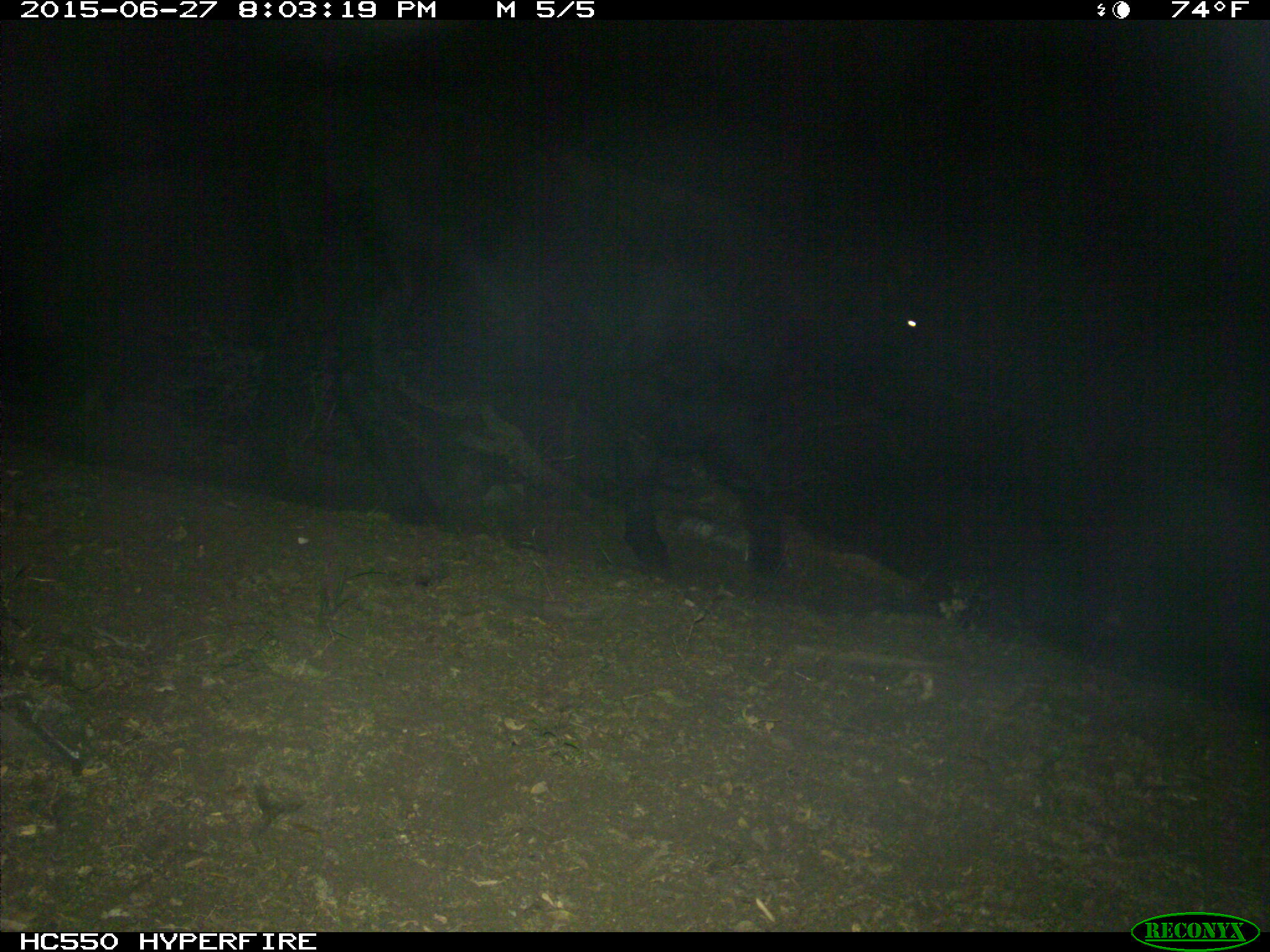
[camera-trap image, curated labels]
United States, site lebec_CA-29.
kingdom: Animalia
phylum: Chordata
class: Mammalia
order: Artiodactyla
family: Bovidae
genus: Bos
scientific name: Bos taurus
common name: domestic cow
Bos taurus (domestic cow).